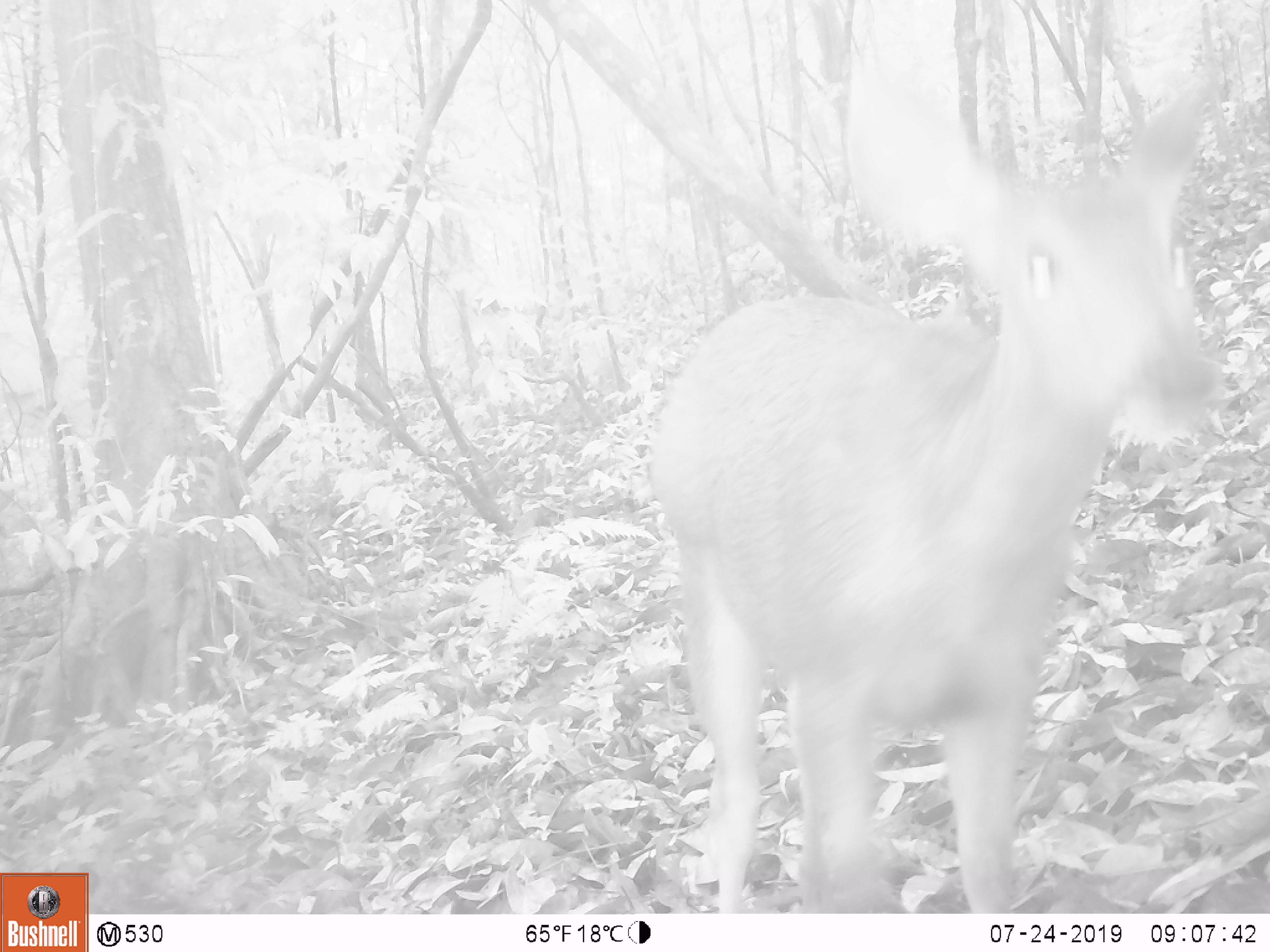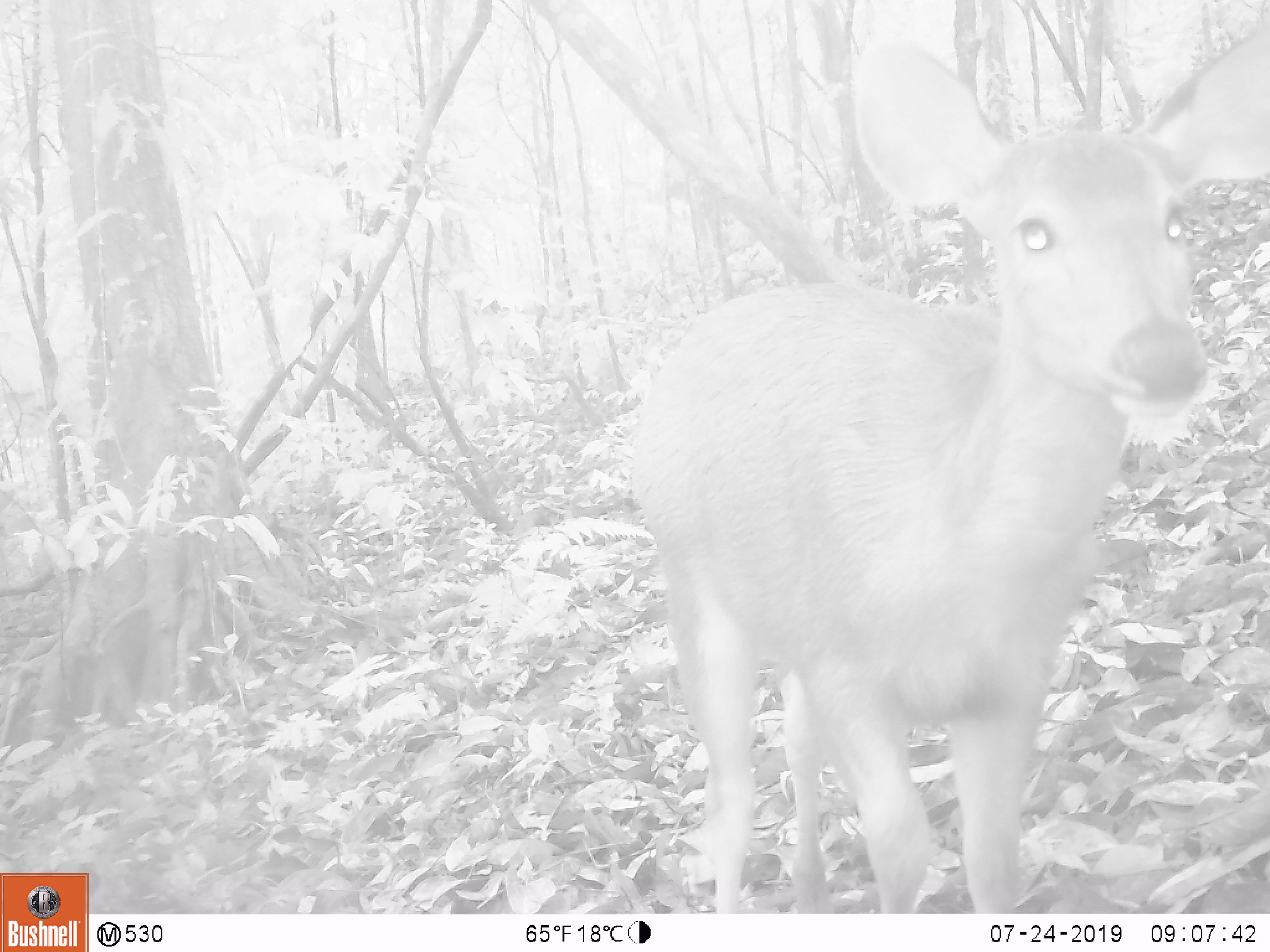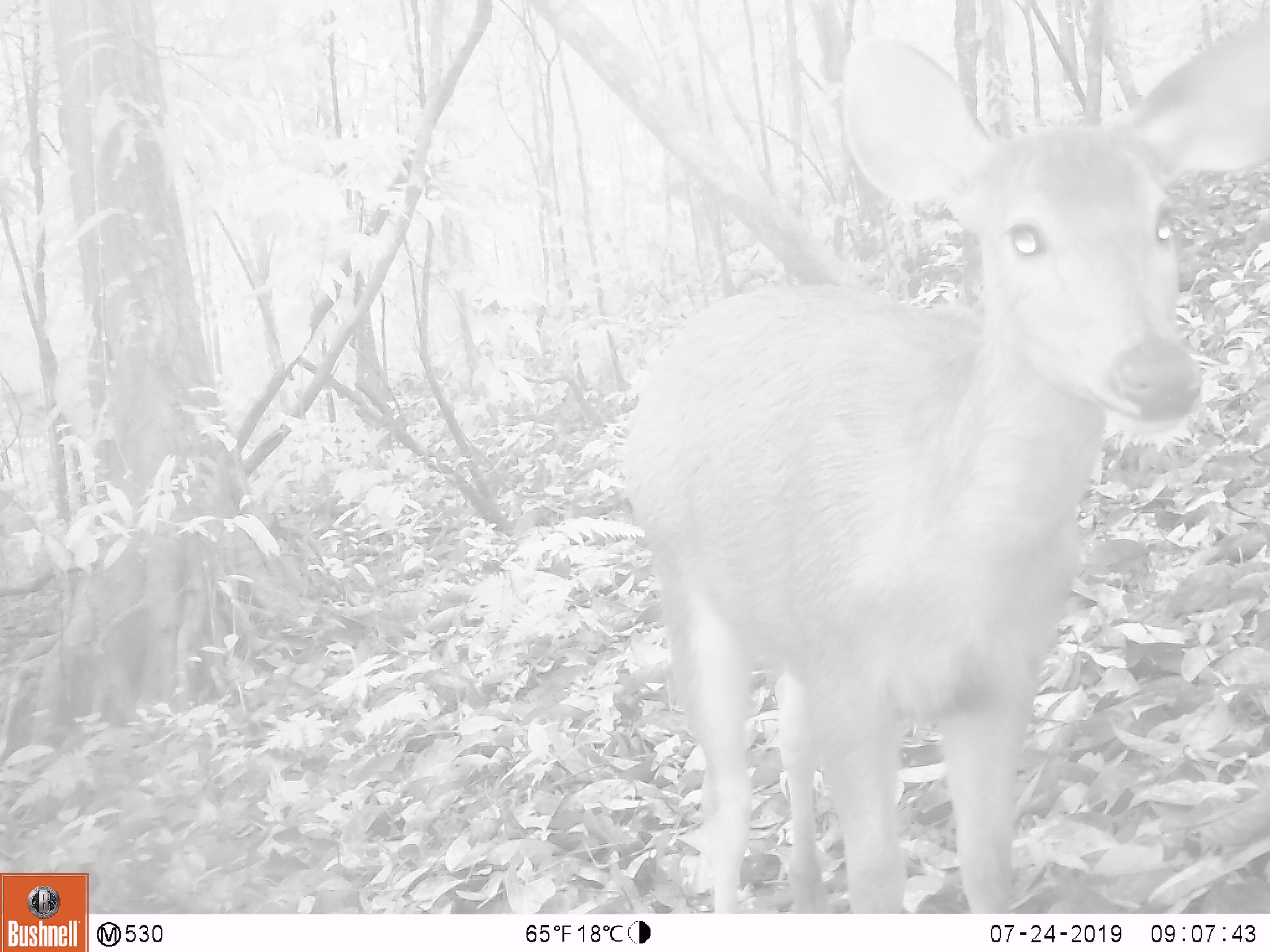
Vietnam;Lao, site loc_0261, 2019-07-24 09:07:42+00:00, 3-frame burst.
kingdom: Animalia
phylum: Chordata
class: Mammalia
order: Artiodactyla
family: Cervidae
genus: Rusa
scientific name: Rusa unicolor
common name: sambar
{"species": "sambar (Rusa unicolor)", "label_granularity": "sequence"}